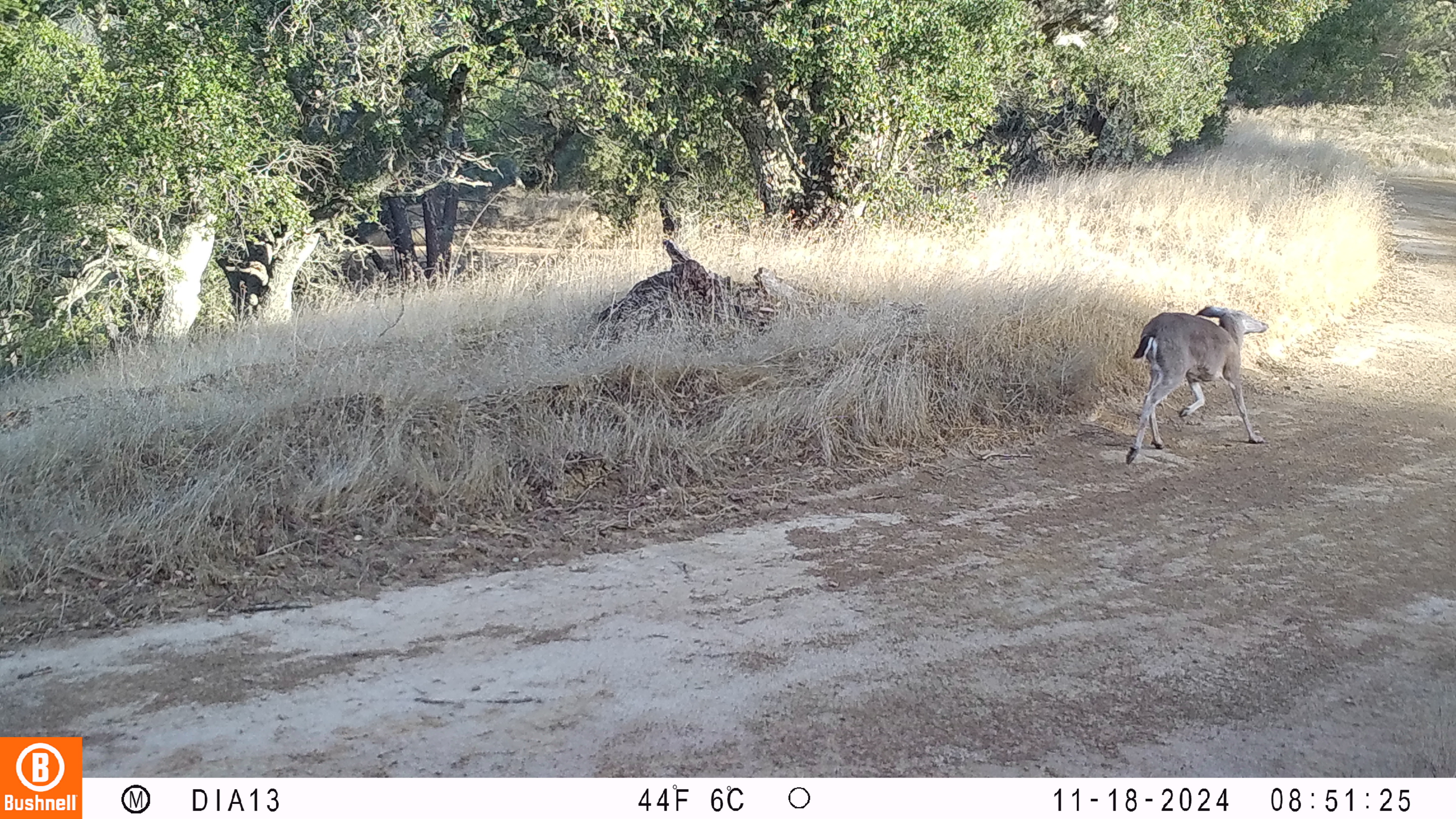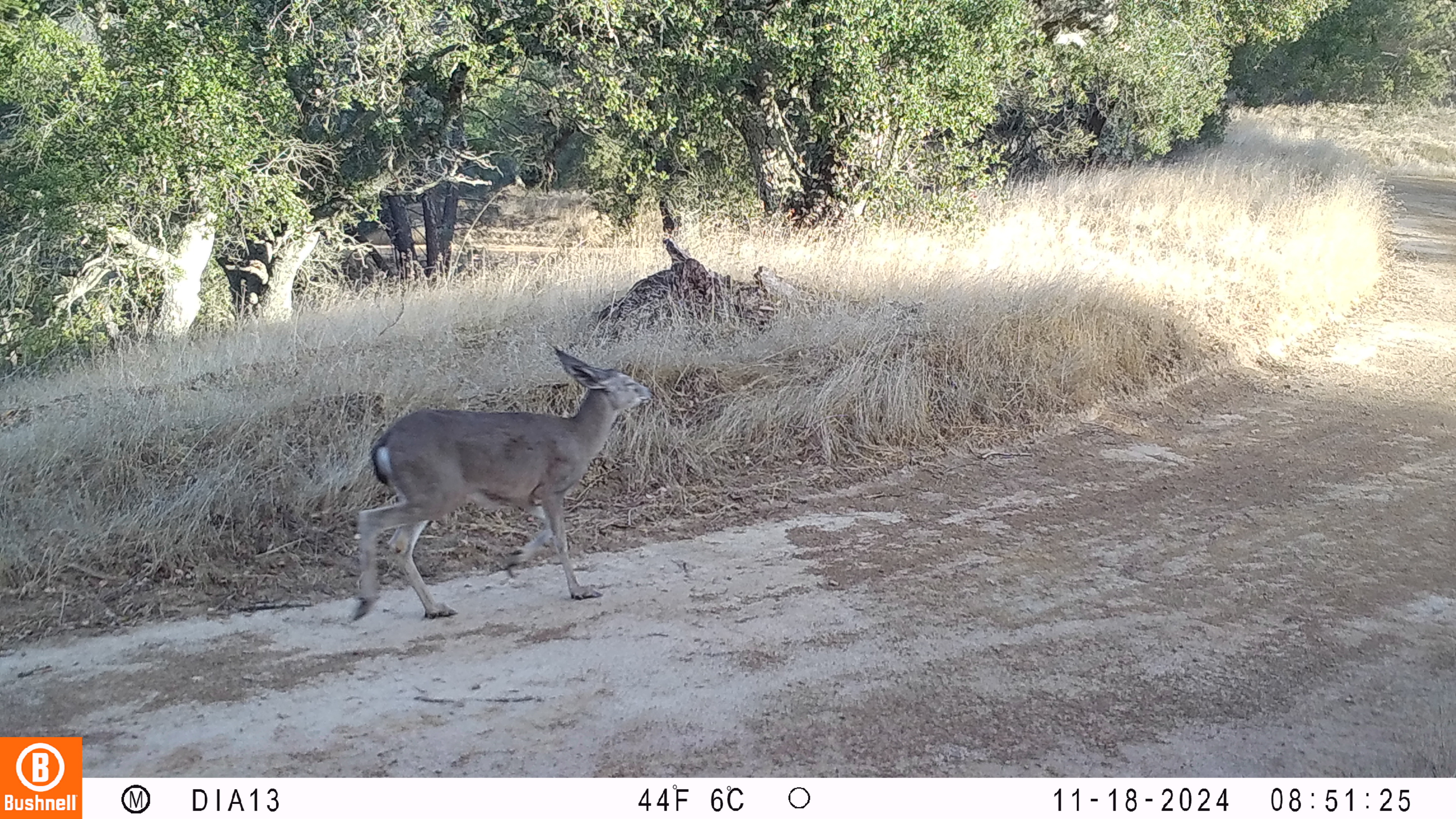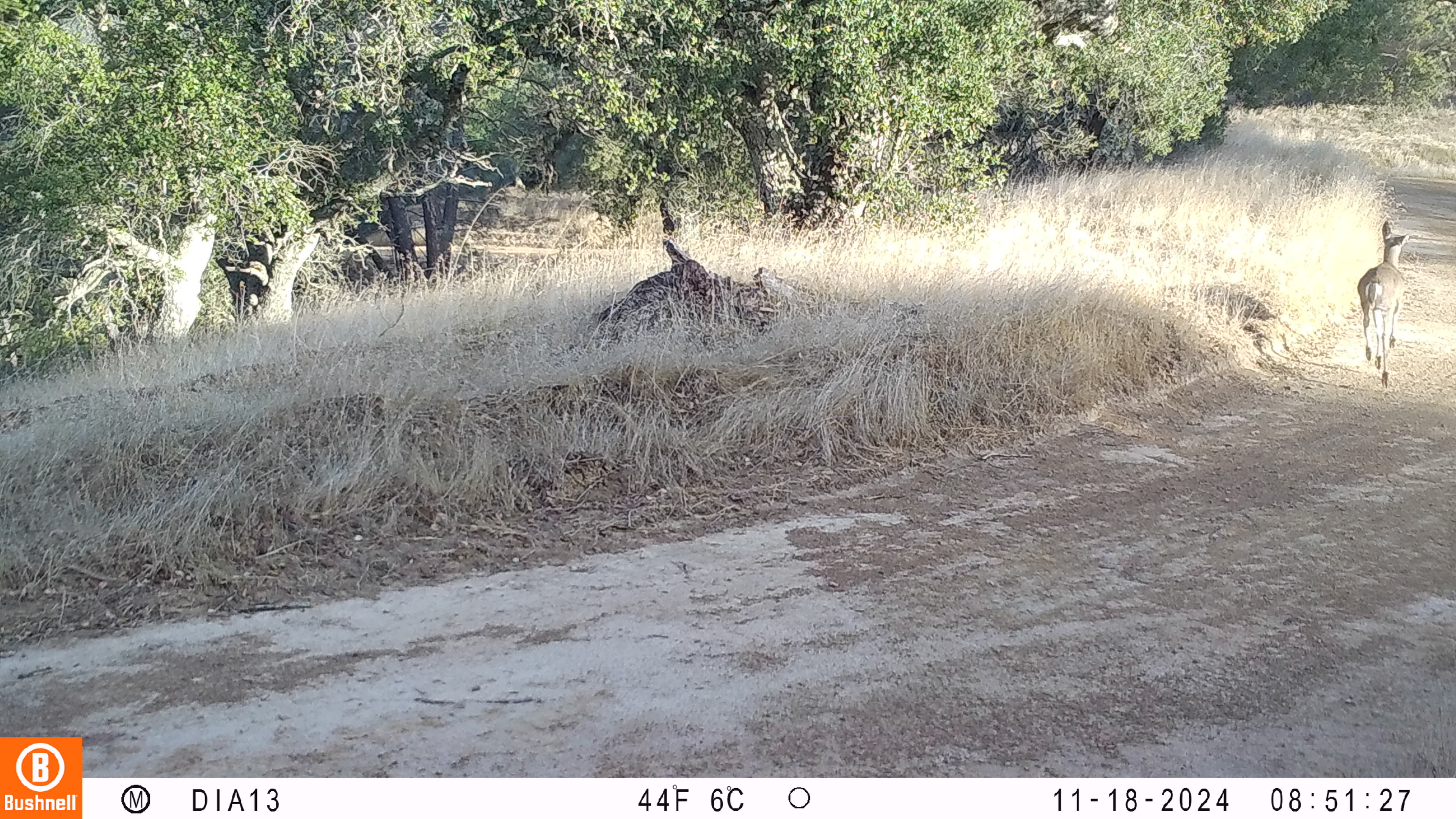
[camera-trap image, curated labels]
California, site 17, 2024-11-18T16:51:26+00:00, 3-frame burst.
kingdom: Animalia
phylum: Chordata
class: Mammalia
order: Artiodactyla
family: Cervidae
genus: Odocoileus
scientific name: Odocoileus hemionus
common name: mule deer